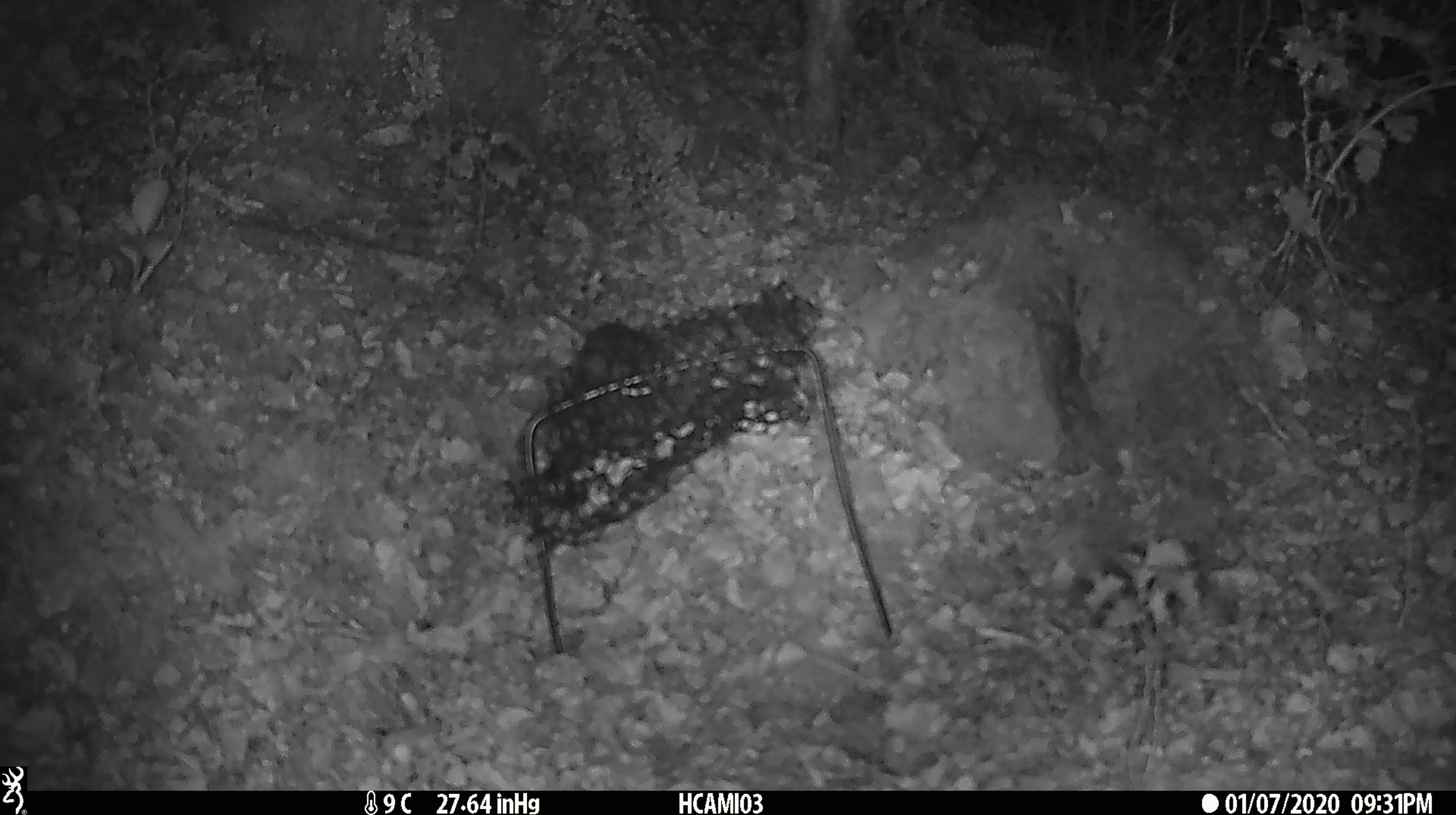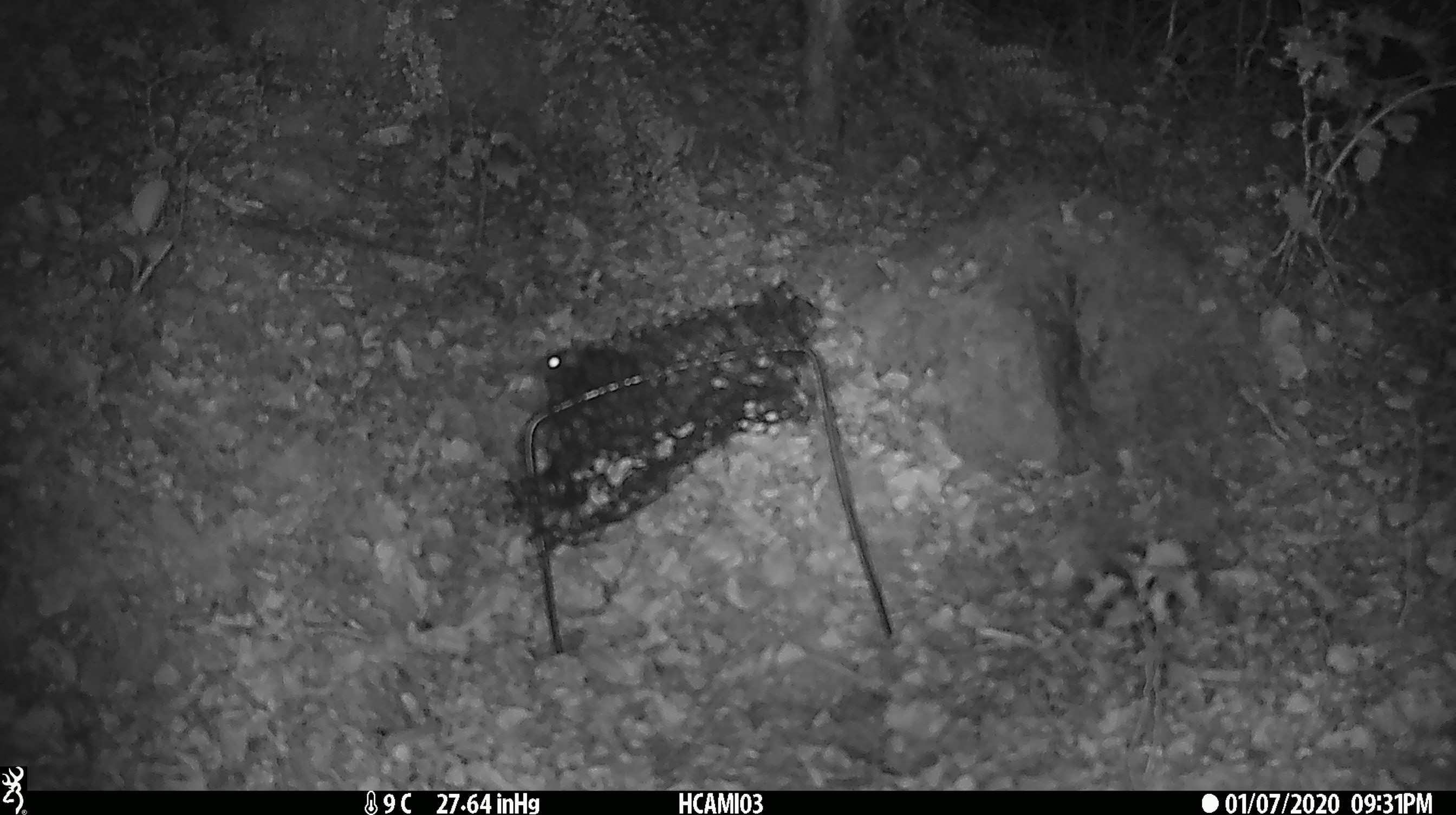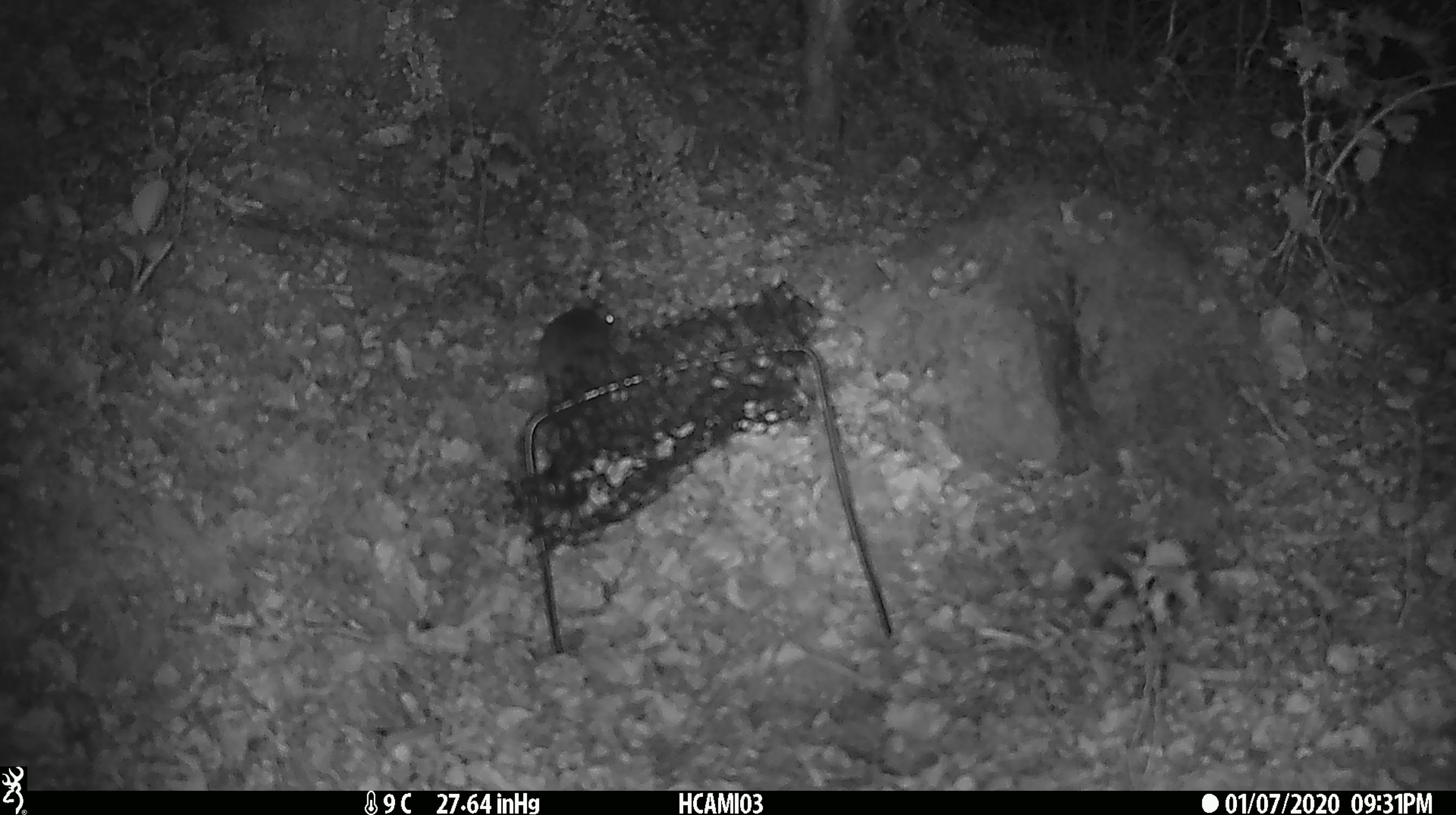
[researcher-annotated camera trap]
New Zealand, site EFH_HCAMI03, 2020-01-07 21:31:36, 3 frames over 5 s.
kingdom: Animalia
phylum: Chordata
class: Mammalia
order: Rodentia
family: Muridae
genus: Mus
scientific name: Mus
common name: mouse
Mouse (Mus).